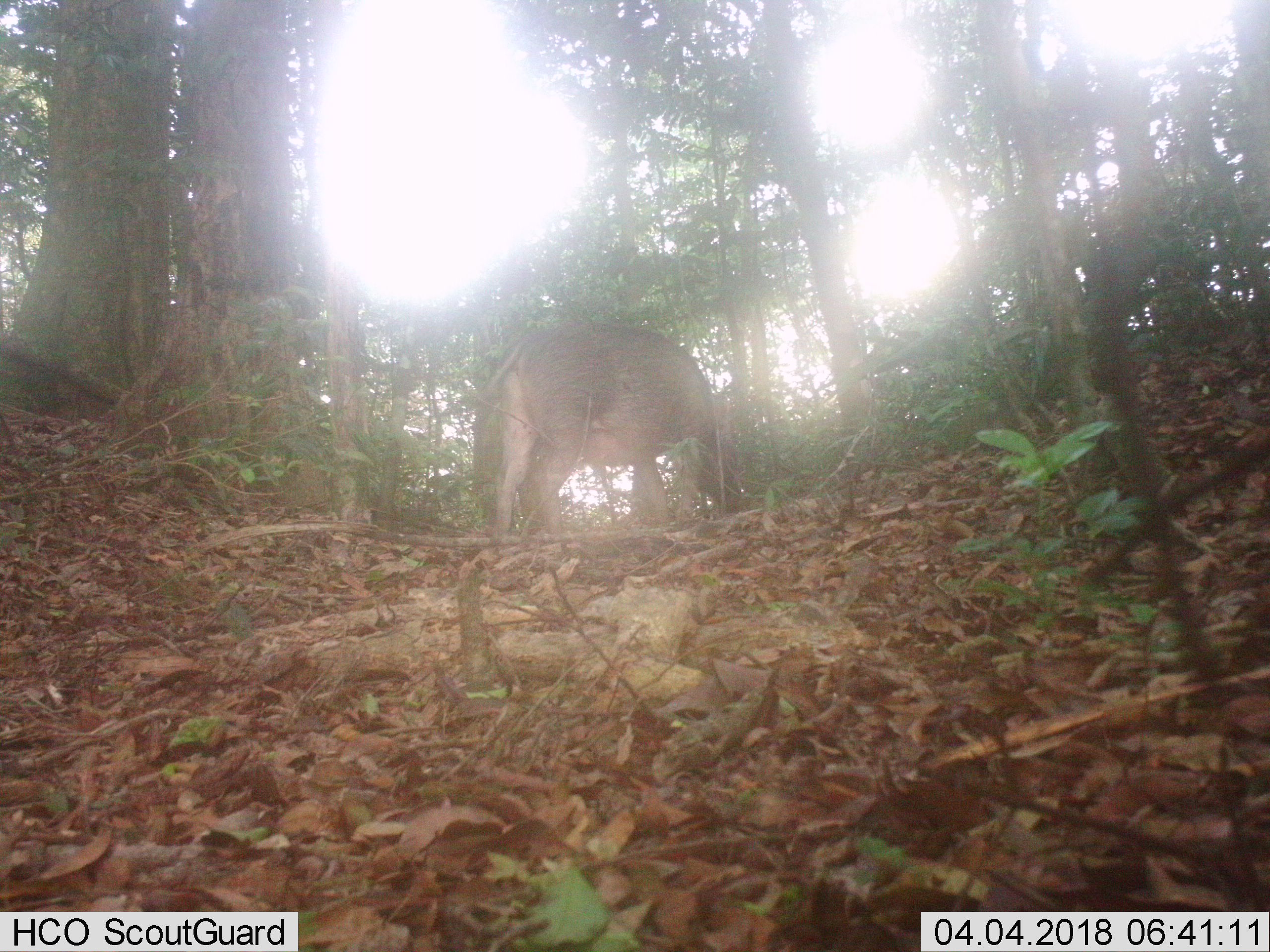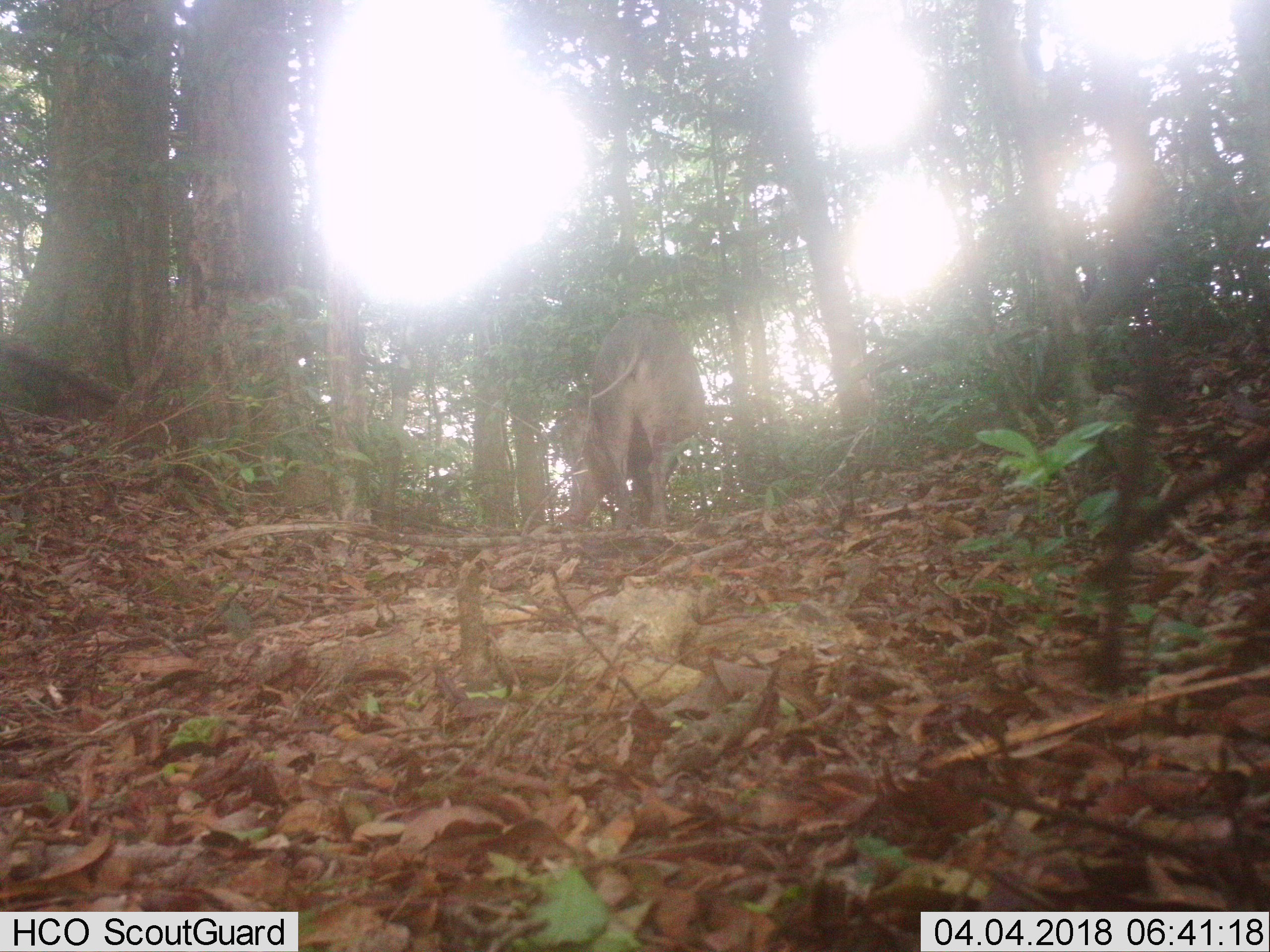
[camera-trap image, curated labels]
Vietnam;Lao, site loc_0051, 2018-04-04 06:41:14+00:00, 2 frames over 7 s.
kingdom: Animalia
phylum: Chordata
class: Mammalia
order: Artiodactyla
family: Suidae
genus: Sus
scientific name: Sus scrofa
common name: eurasian wild pig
Eurasian wild pig (Sus scrofa). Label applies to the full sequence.